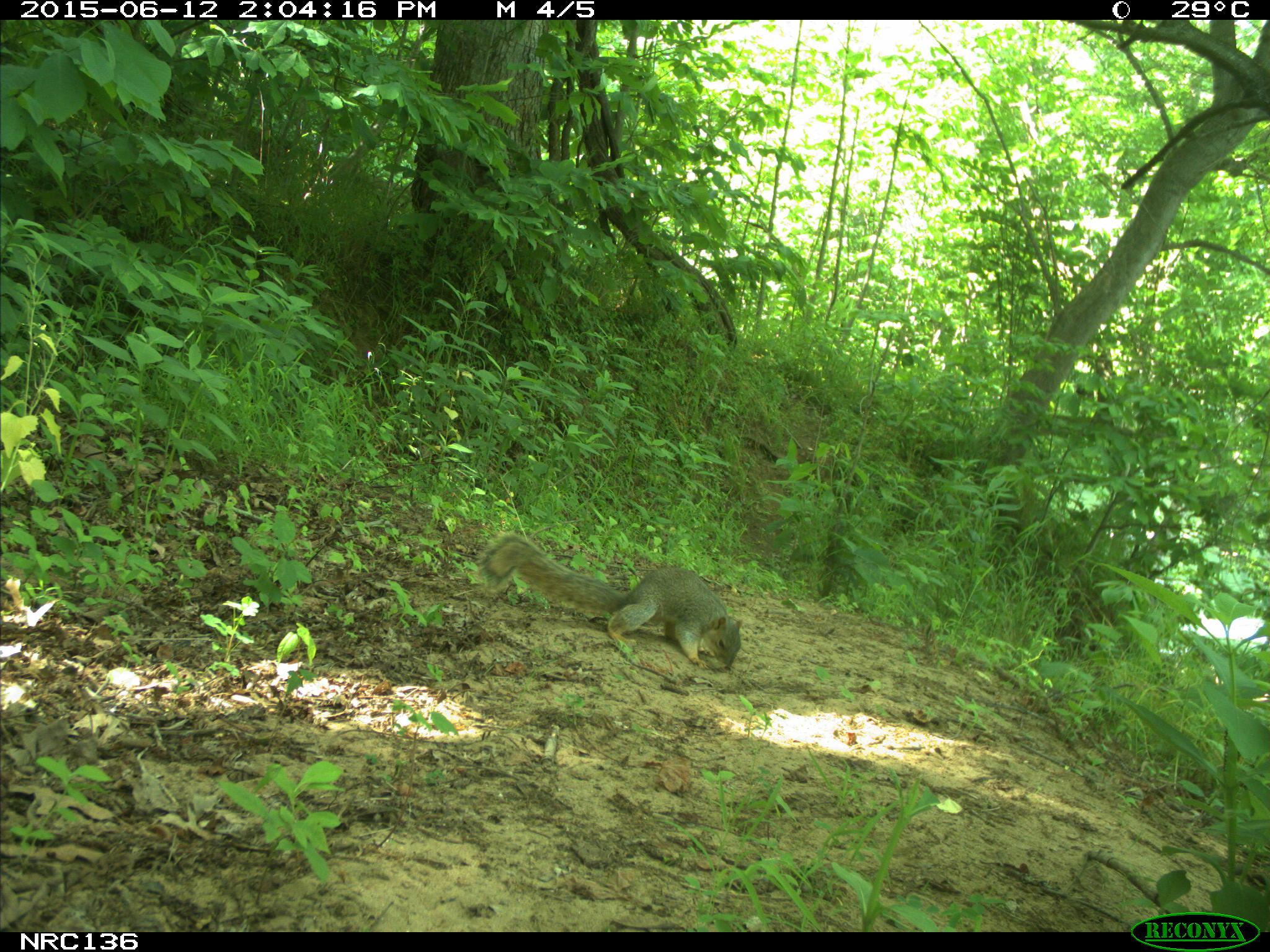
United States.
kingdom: Animalia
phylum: Chordata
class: Mammalia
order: Rodentia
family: Sciuridae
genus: Sciurus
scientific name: Sciurus niger cinereus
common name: eastern fox squirrel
Eastern Fox Squirrel (Sciurus niger cinereus).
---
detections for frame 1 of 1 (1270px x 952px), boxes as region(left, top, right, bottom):
Eastern Fox Squirrel: region(481, 535, 747, 677)